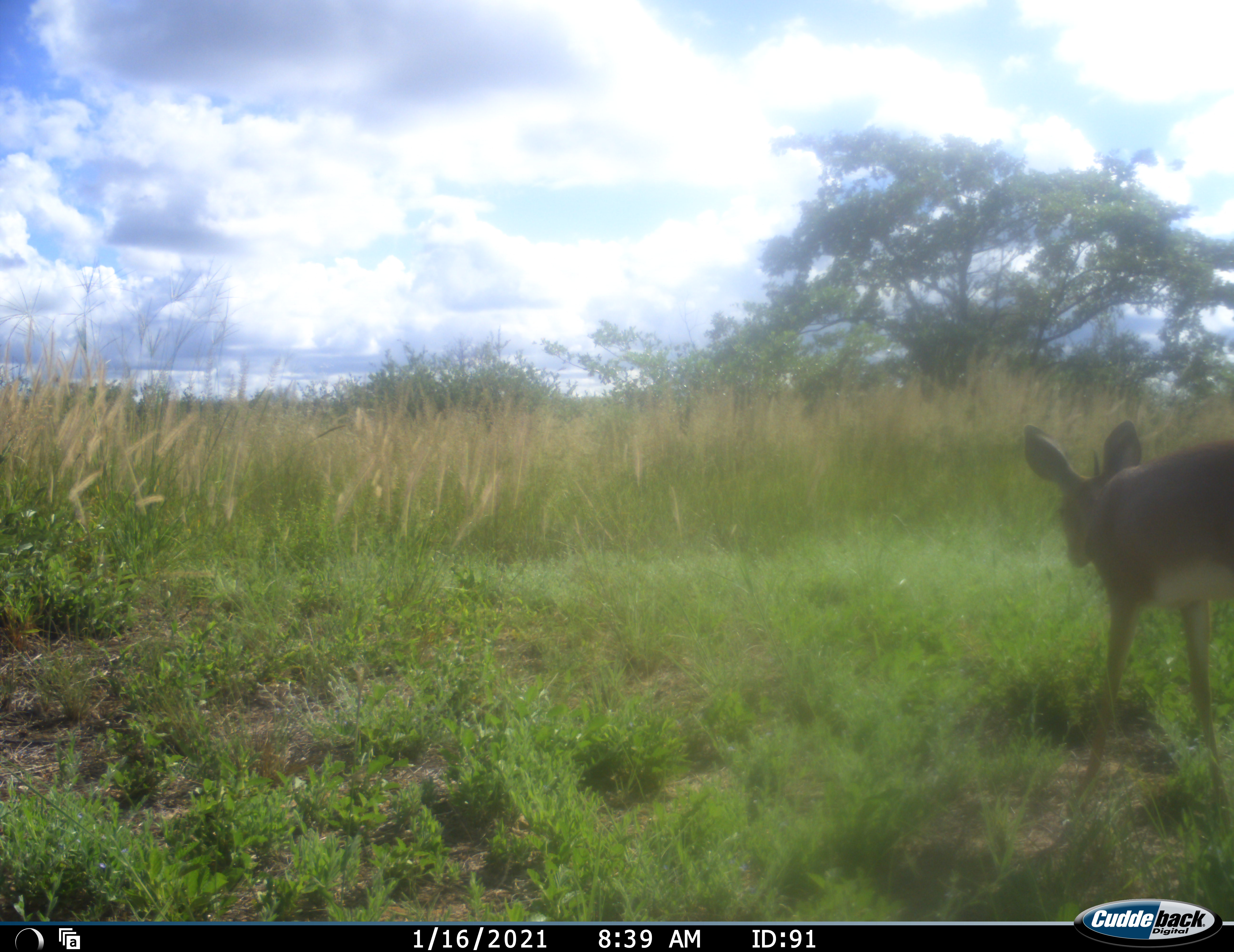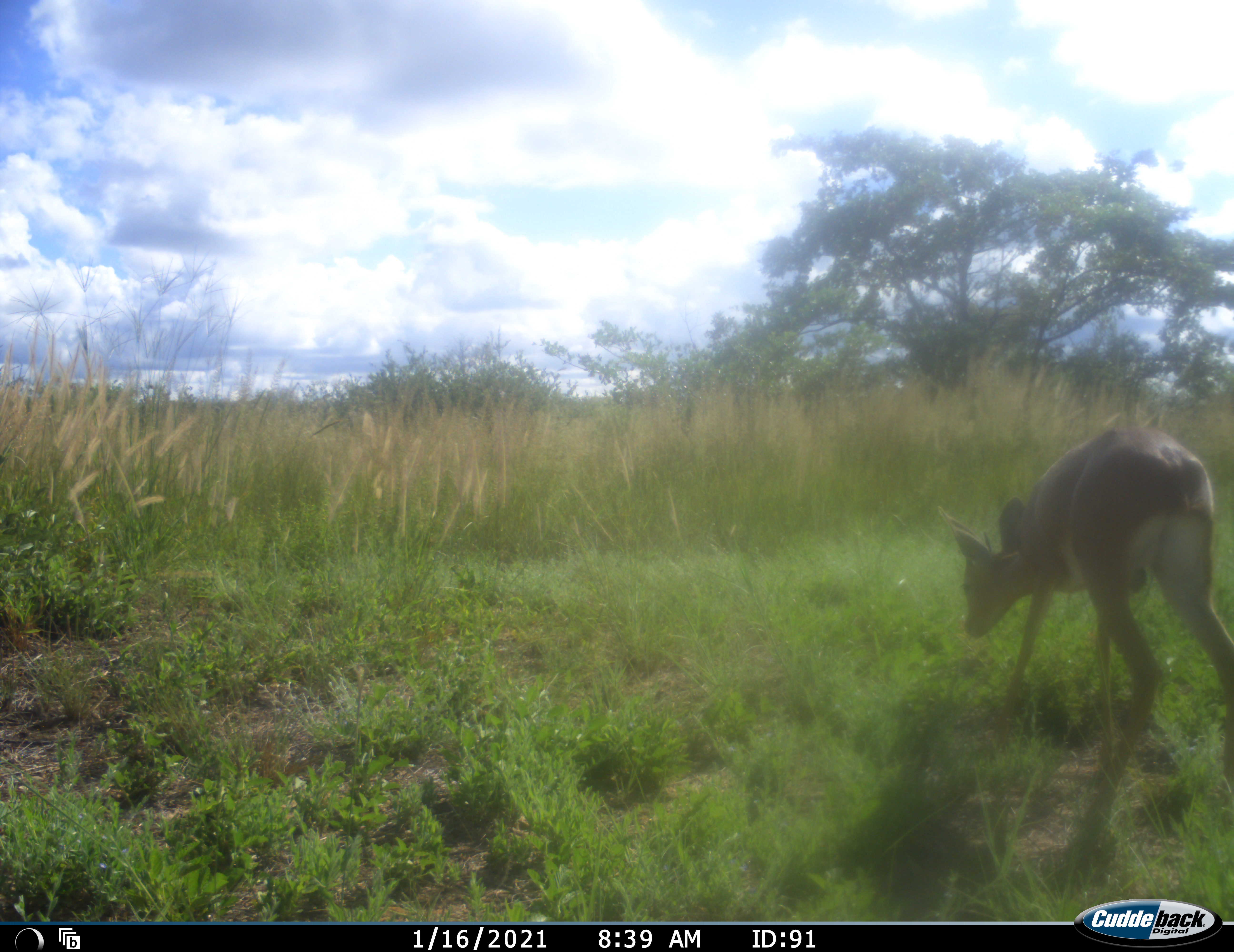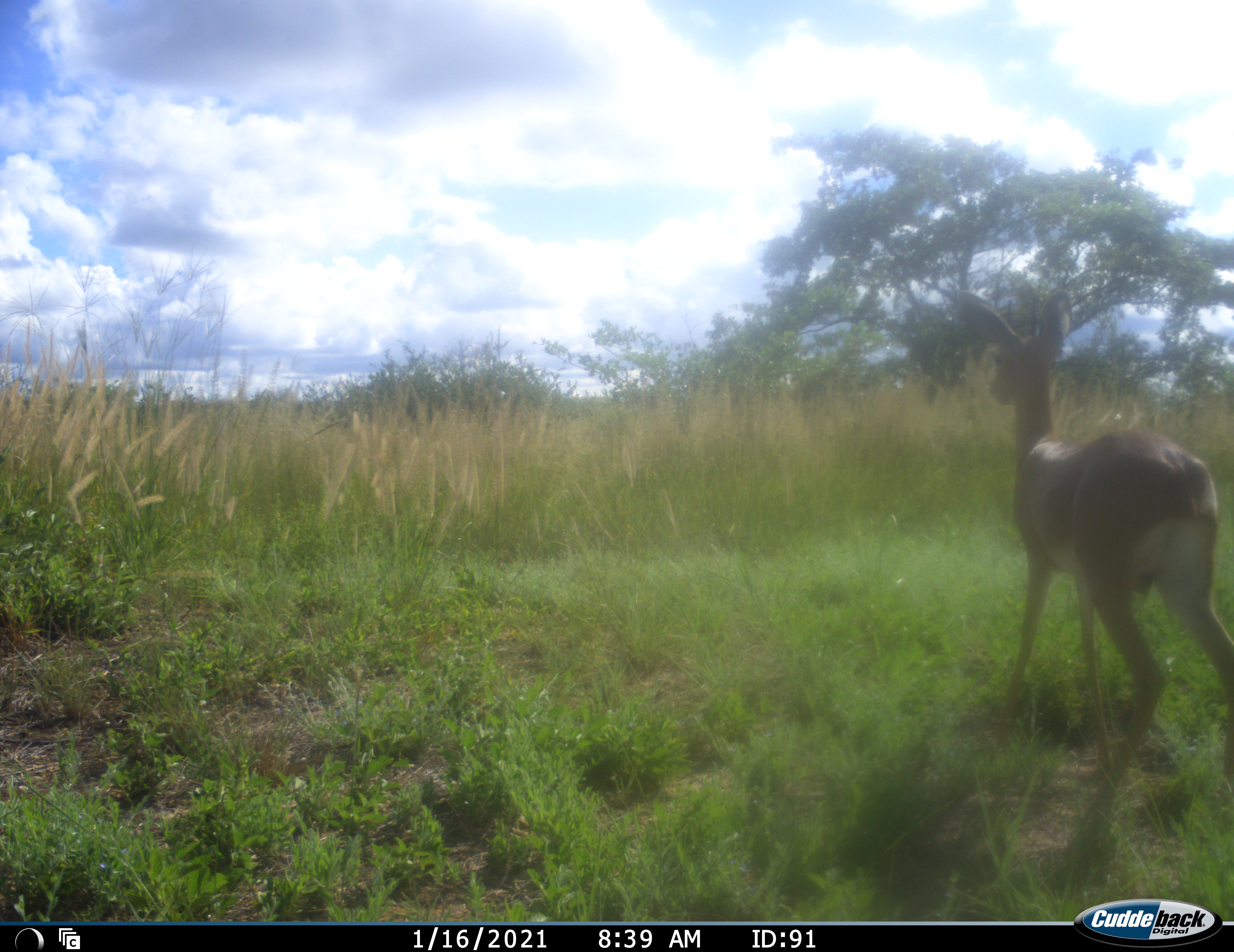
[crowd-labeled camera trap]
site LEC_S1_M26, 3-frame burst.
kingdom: Animalia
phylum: Chordata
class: Mammalia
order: Artiodactyla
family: Bovidae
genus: Raphicerus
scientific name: Raphicerus campestris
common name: steenbok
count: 1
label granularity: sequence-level